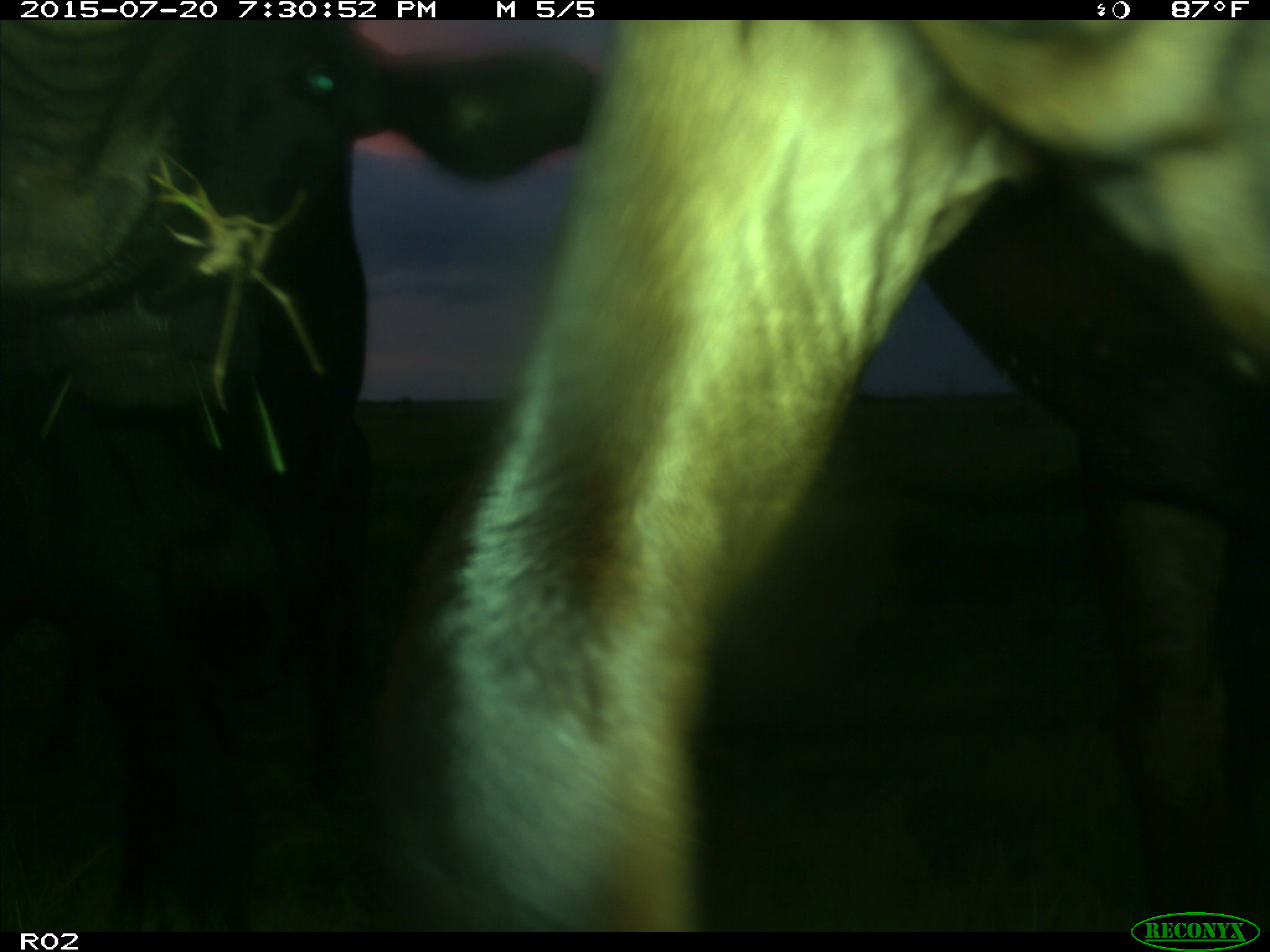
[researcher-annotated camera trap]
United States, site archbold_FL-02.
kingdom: Animalia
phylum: Chordata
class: Mammalia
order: Artiodactyla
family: Bovidae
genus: Bos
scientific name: Bos taurus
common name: domestic cow